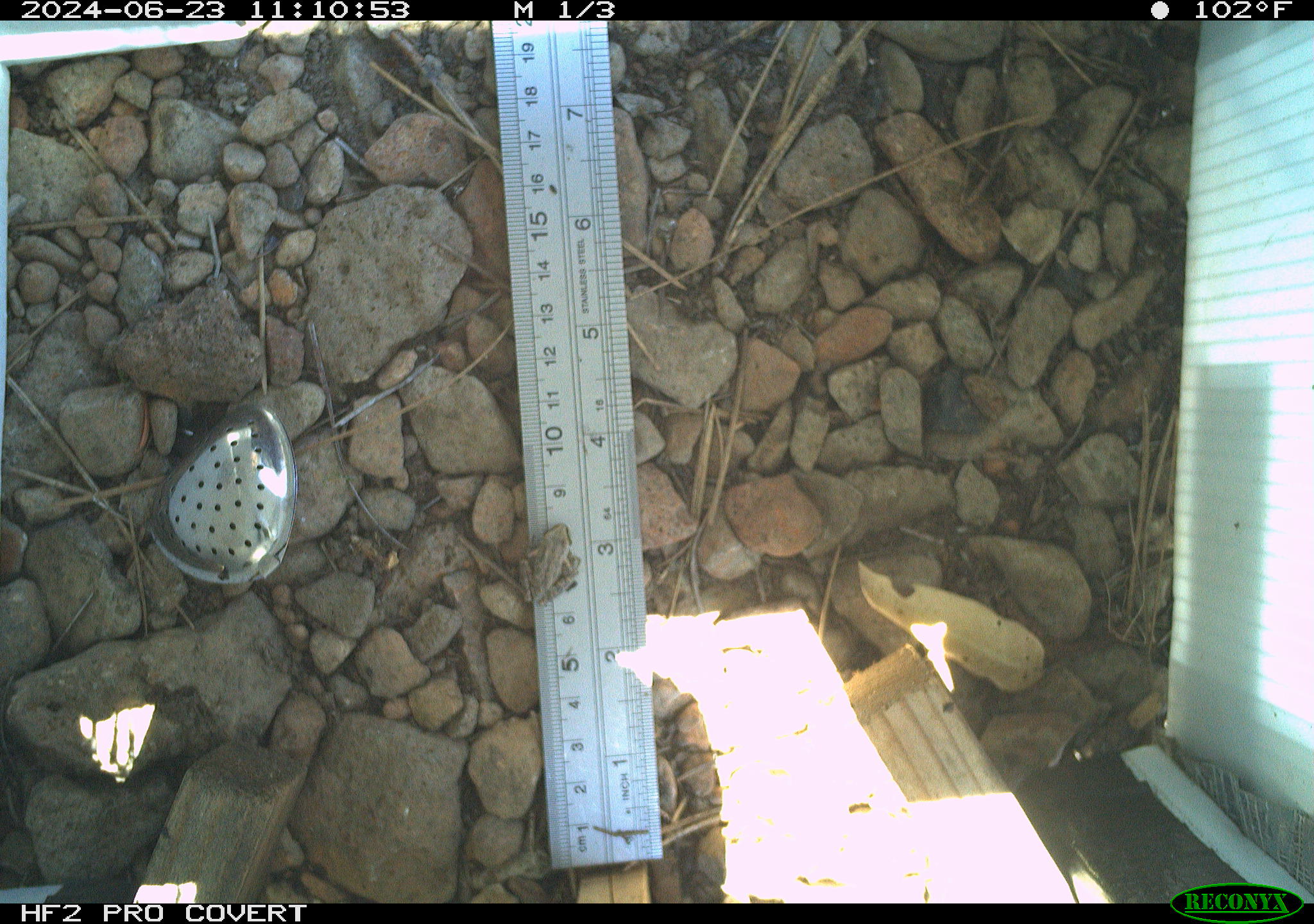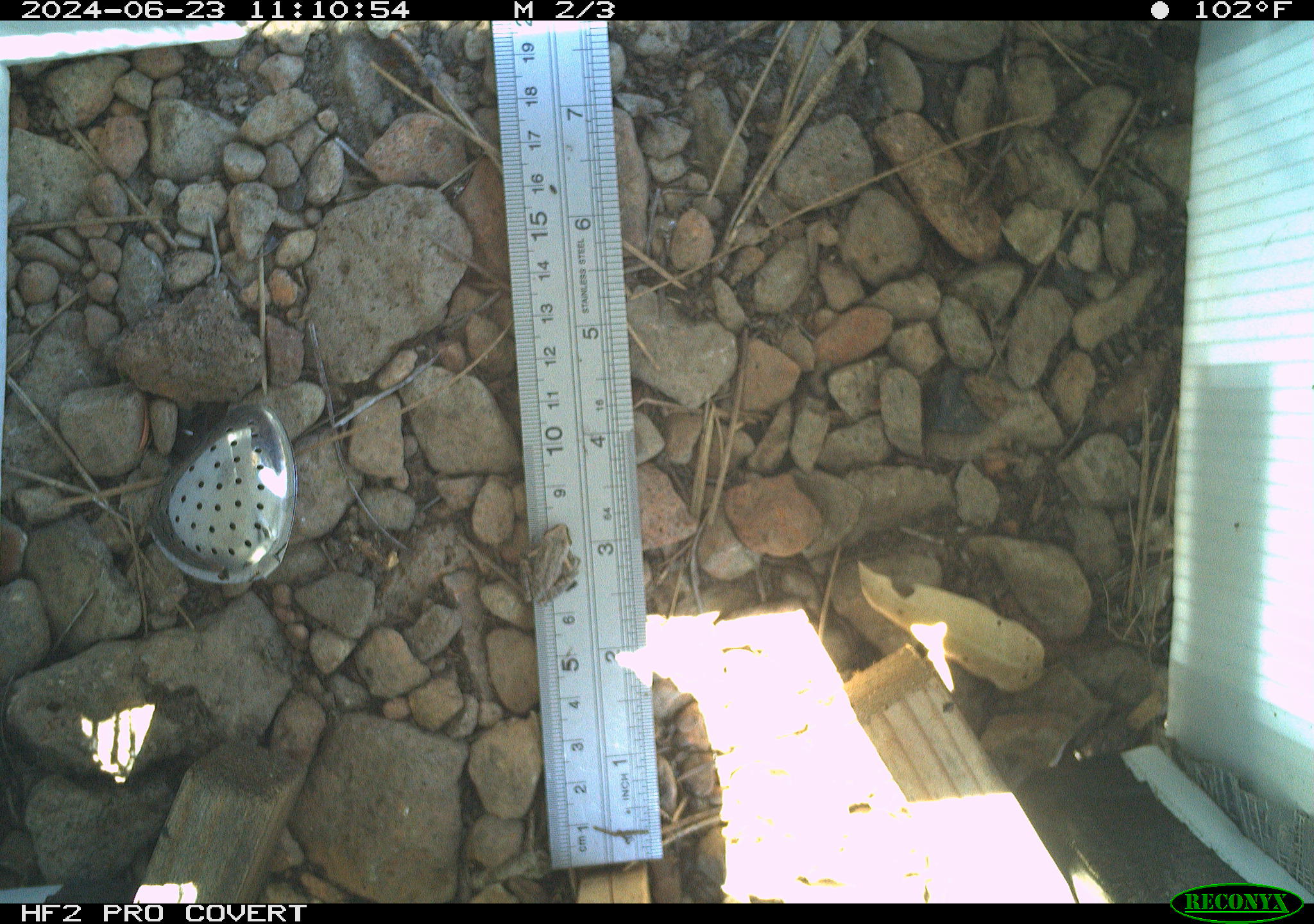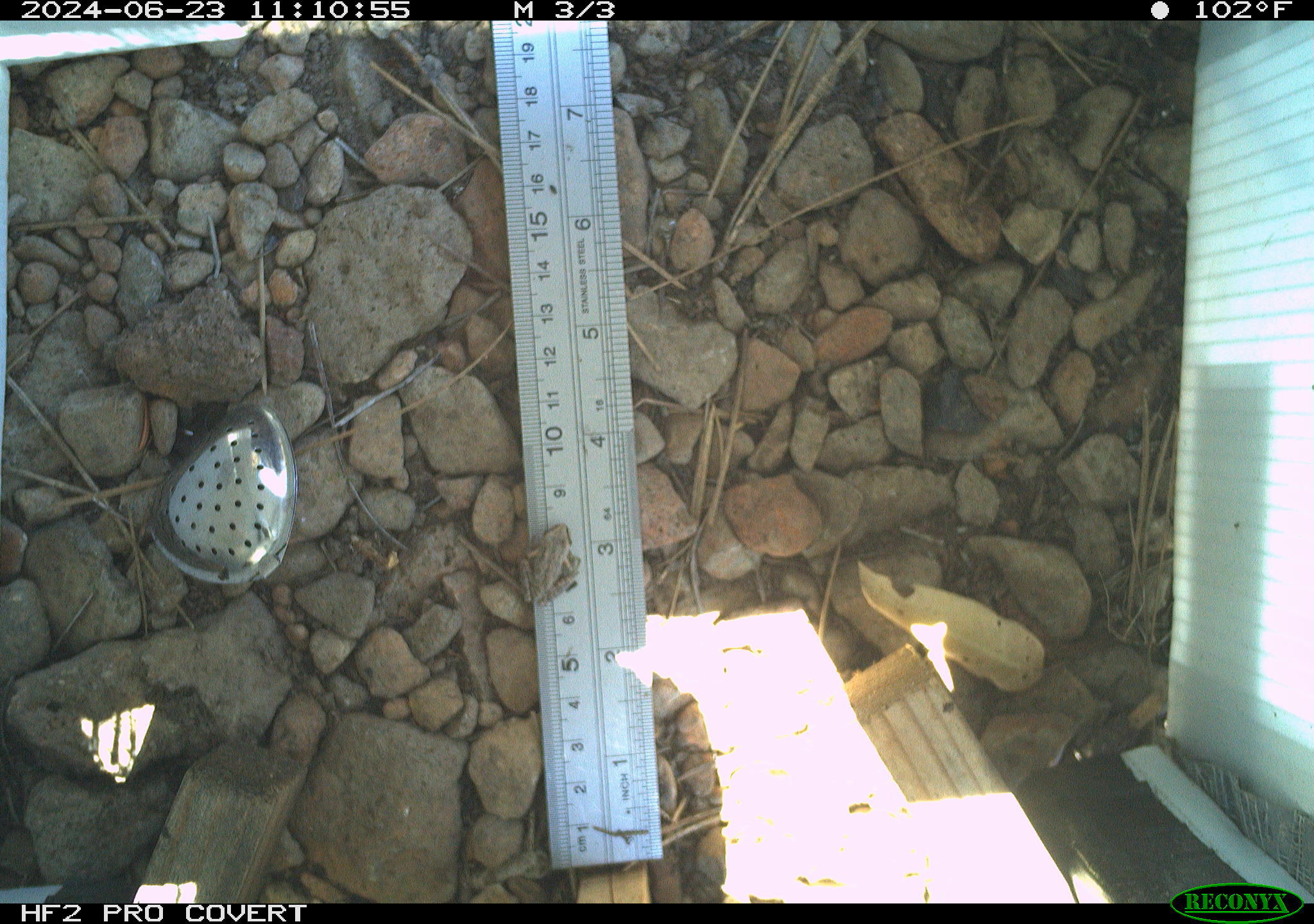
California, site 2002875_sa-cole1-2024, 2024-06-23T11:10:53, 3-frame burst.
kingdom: Animalia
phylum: Chordata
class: Amphibia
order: Anura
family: Hylidae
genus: Pseudacris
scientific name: Pseudacris regilla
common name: sierran treefrog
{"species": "sierran treefrog (Pseudacris regilla)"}